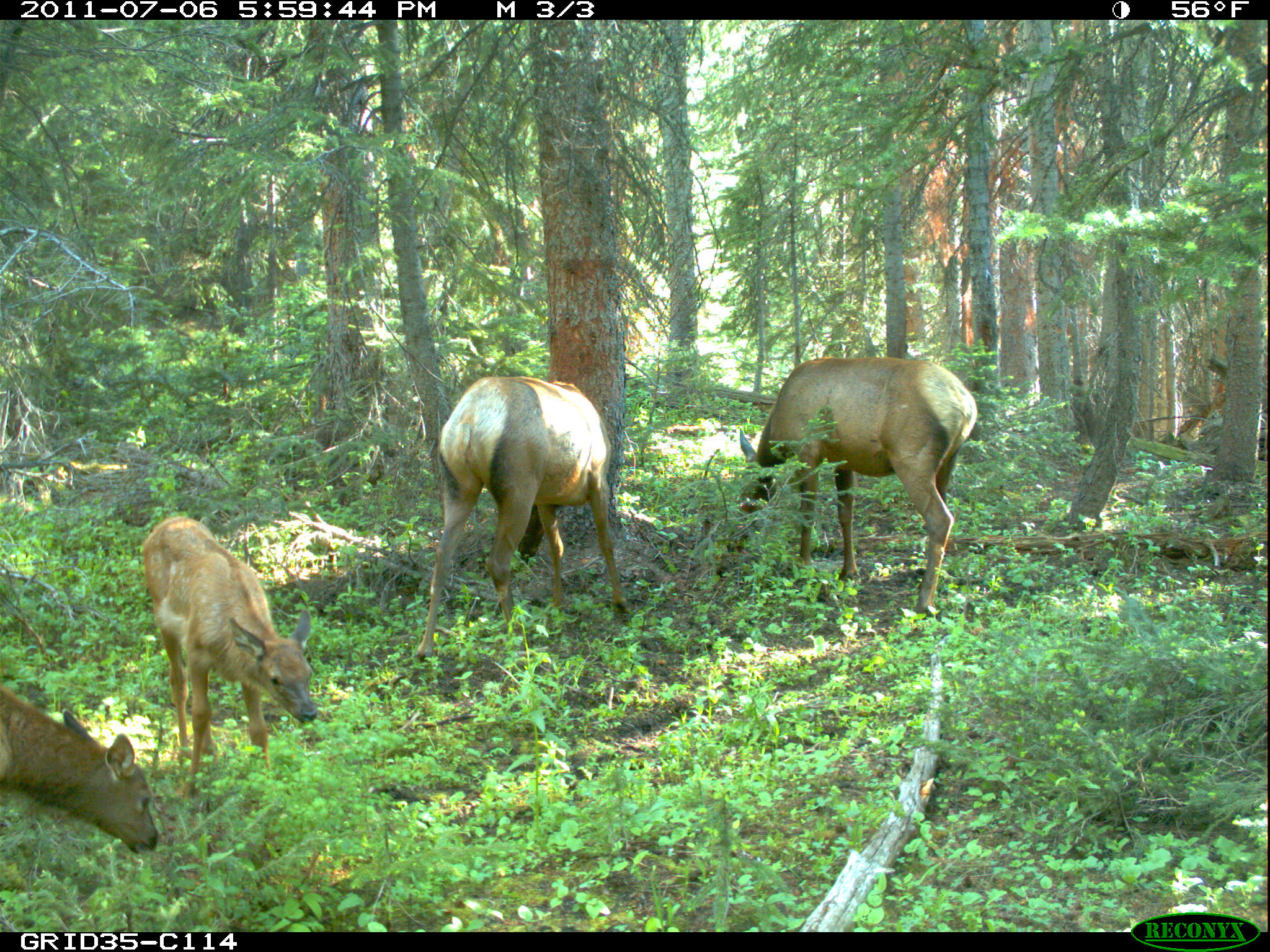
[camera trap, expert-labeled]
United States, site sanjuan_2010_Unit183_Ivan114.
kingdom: Animalia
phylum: Chordata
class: Mammalia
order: Artiodactyla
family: Cervidae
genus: Cervus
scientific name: Cervus elaphus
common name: red deer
Cervus elaphus (red deer).